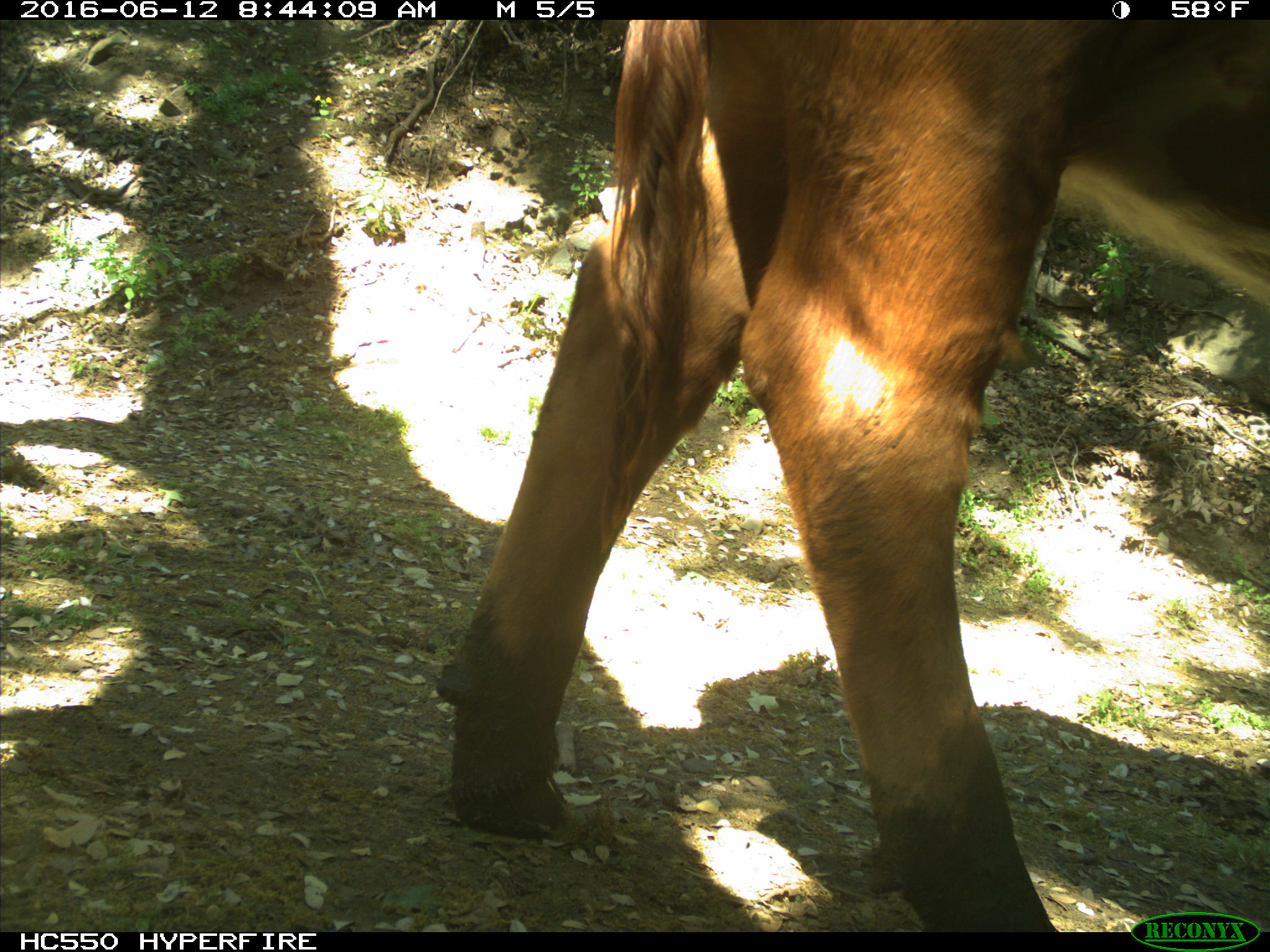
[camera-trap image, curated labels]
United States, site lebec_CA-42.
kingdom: Animalia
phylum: Chordata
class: Mammalia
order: Artiodactyla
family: Bovidae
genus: Bos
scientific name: Bos taurus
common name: domestic cow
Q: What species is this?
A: Bos taurus (domestic cow).